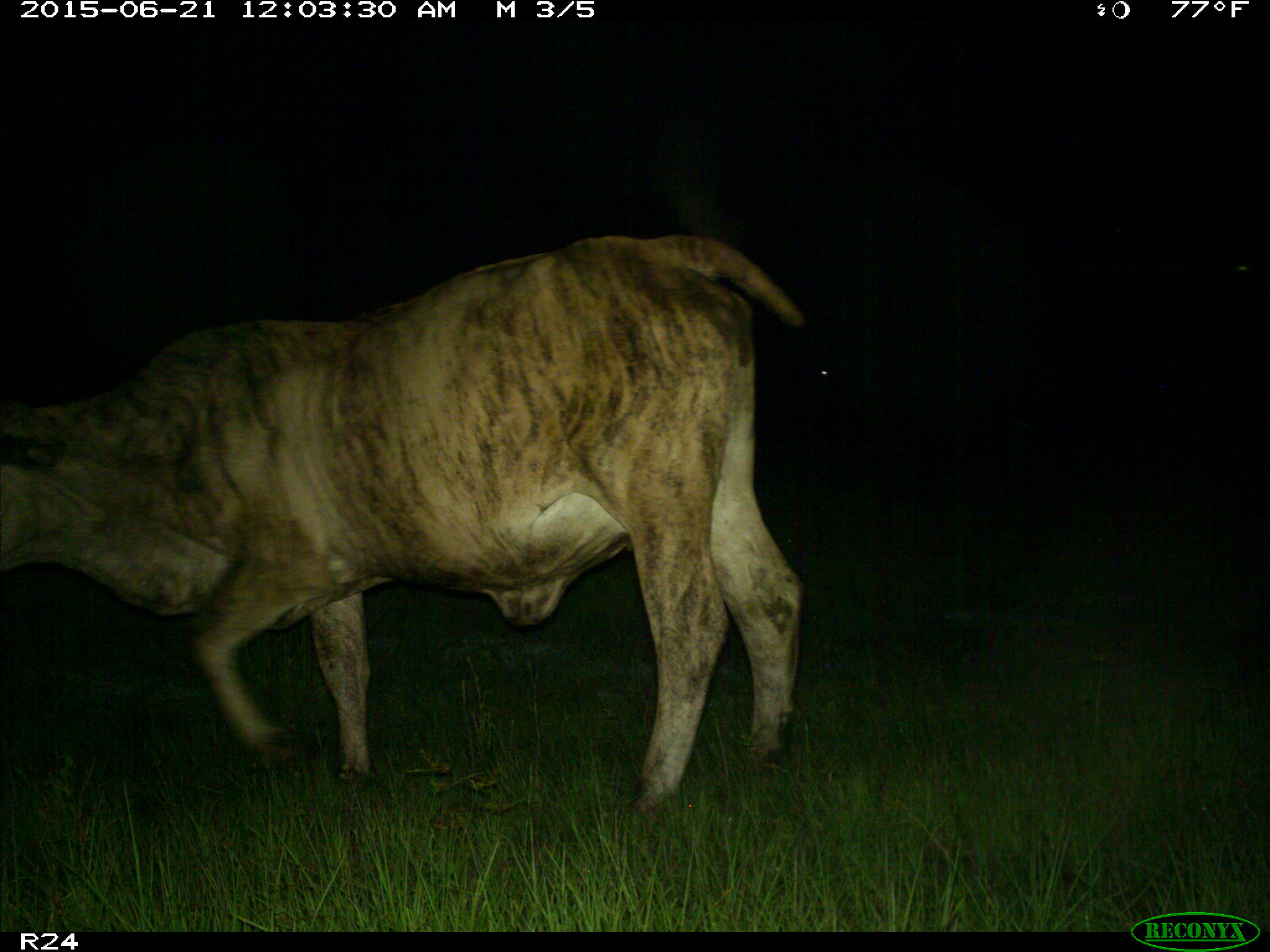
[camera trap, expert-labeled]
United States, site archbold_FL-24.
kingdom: Animalia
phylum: Chordata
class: Mammalia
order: Artiodactyla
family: Bovidae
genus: Bos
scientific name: Bos taurus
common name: domestic cow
Bos taurus (domestic cow).